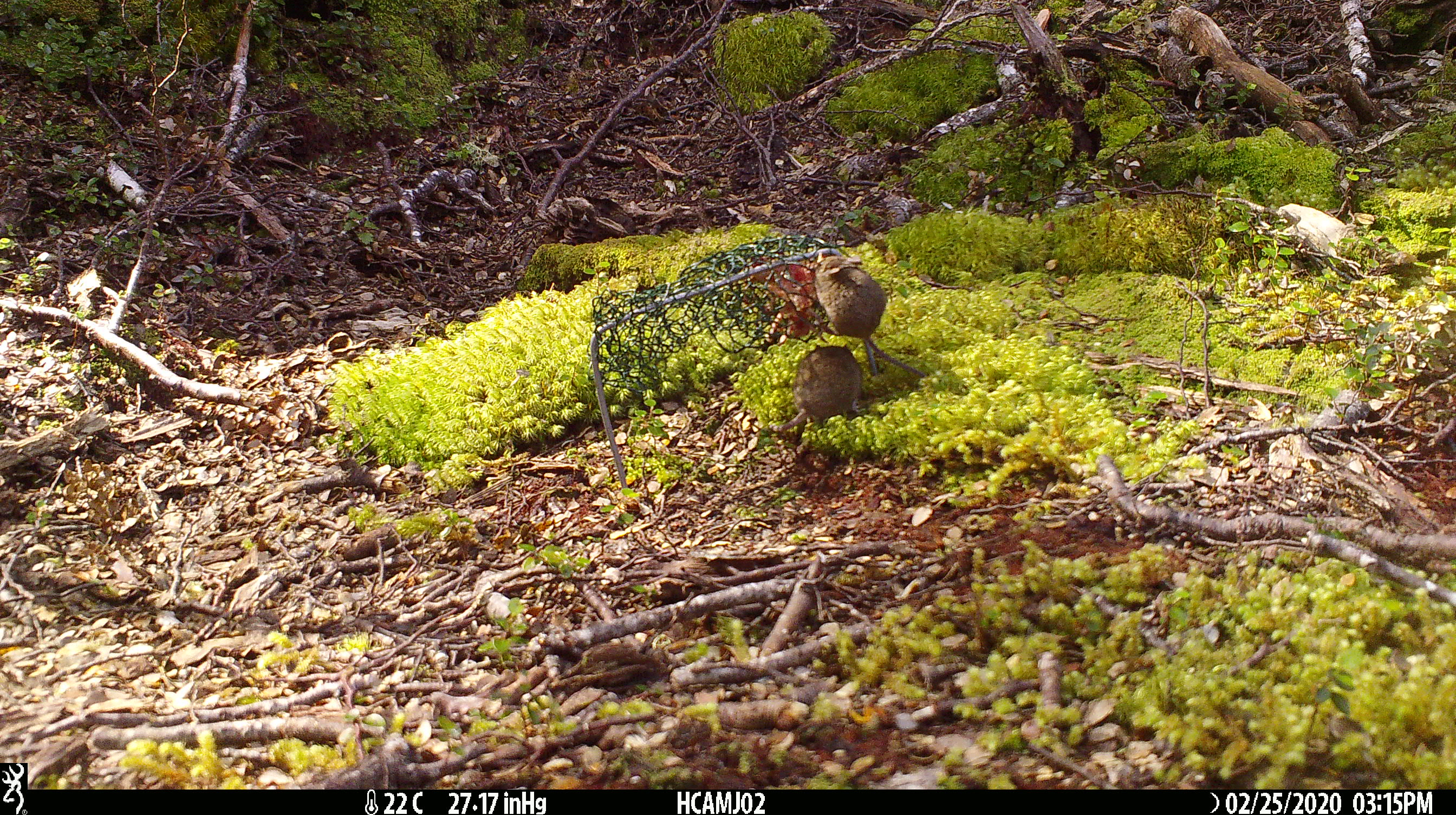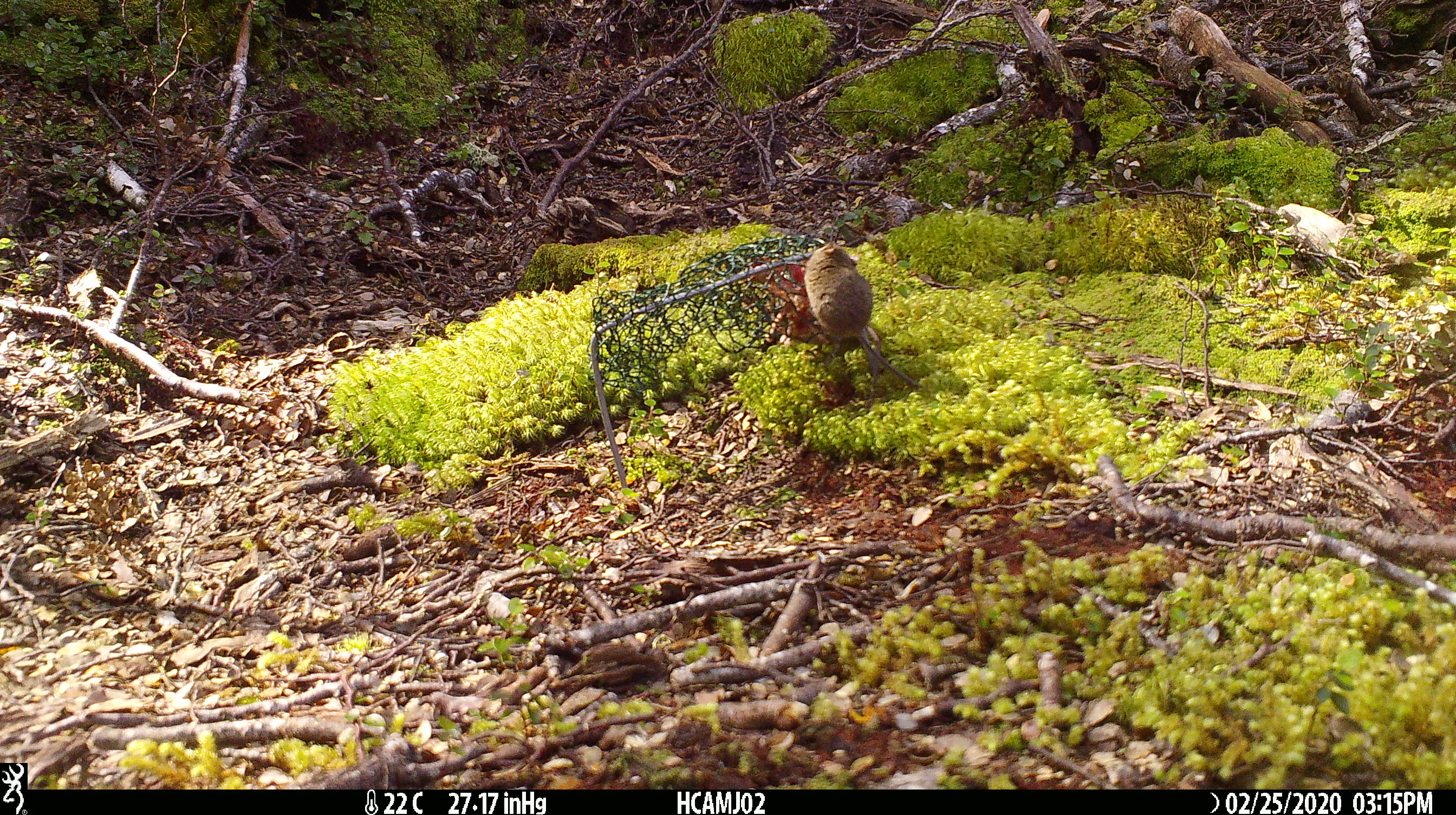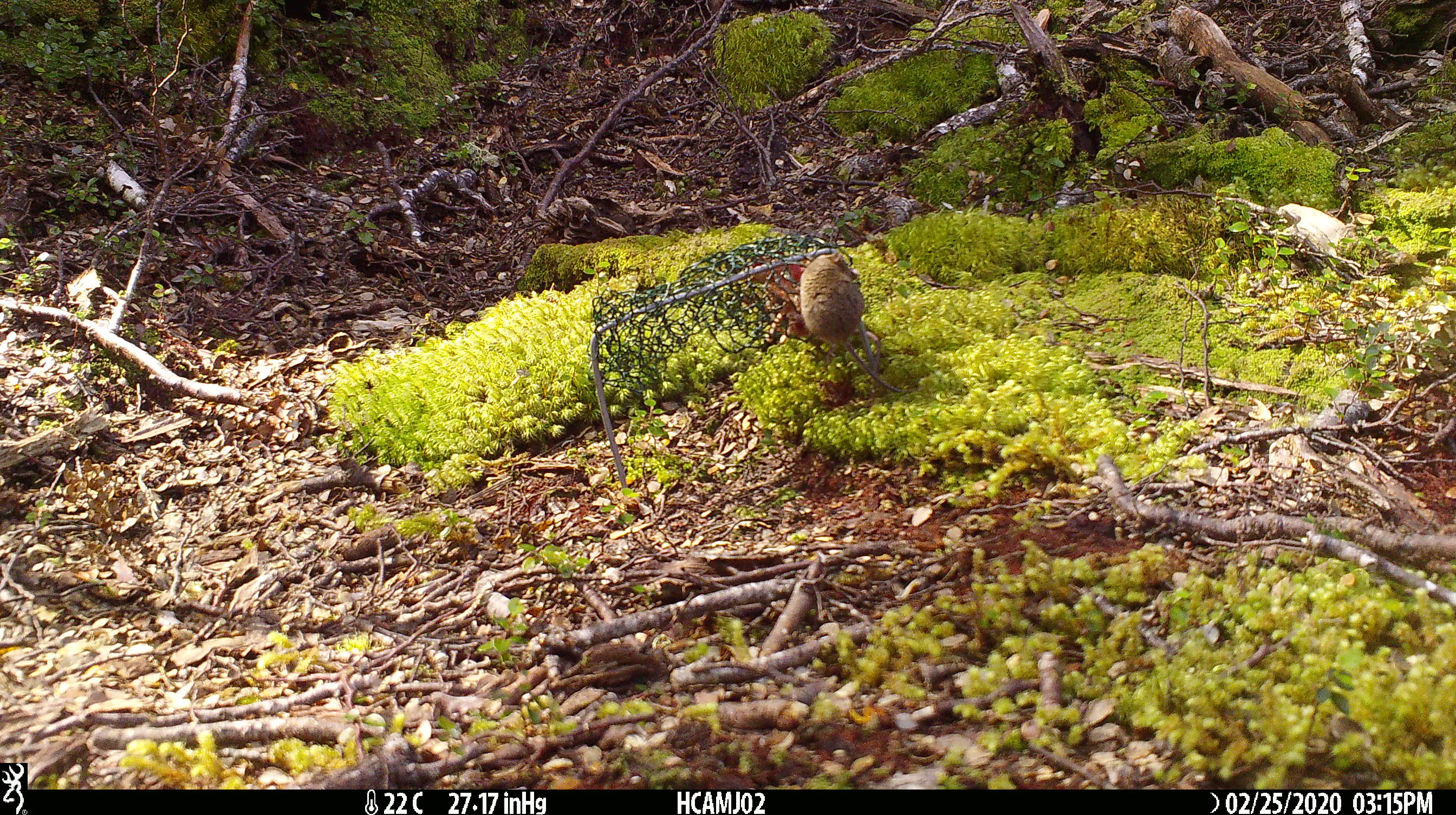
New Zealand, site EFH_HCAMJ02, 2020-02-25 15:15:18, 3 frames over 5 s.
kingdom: Animalia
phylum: Chordata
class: Mammalia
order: Rodentia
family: Muridae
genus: Mus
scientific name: Mus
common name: mouse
Mouse (Mus).